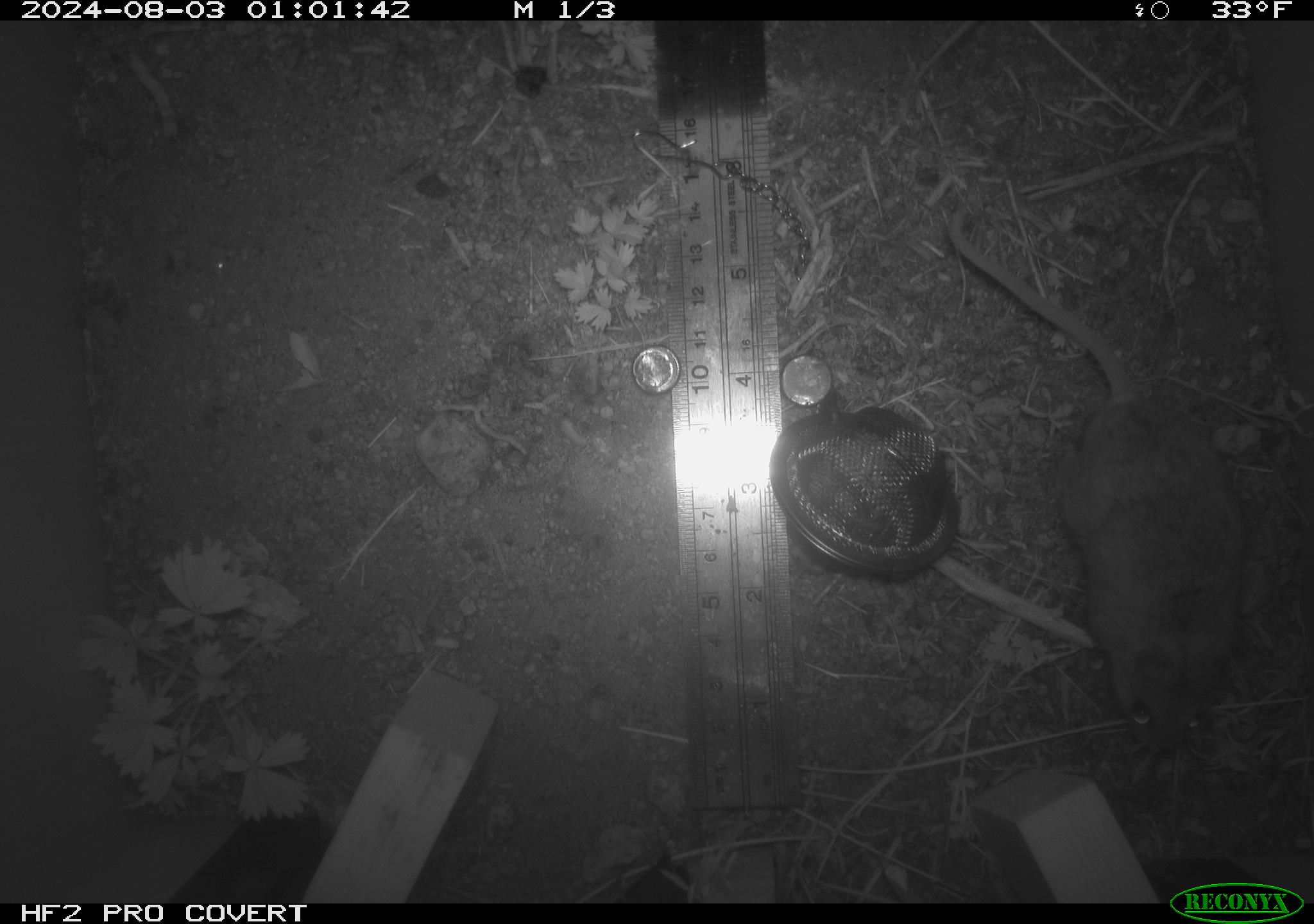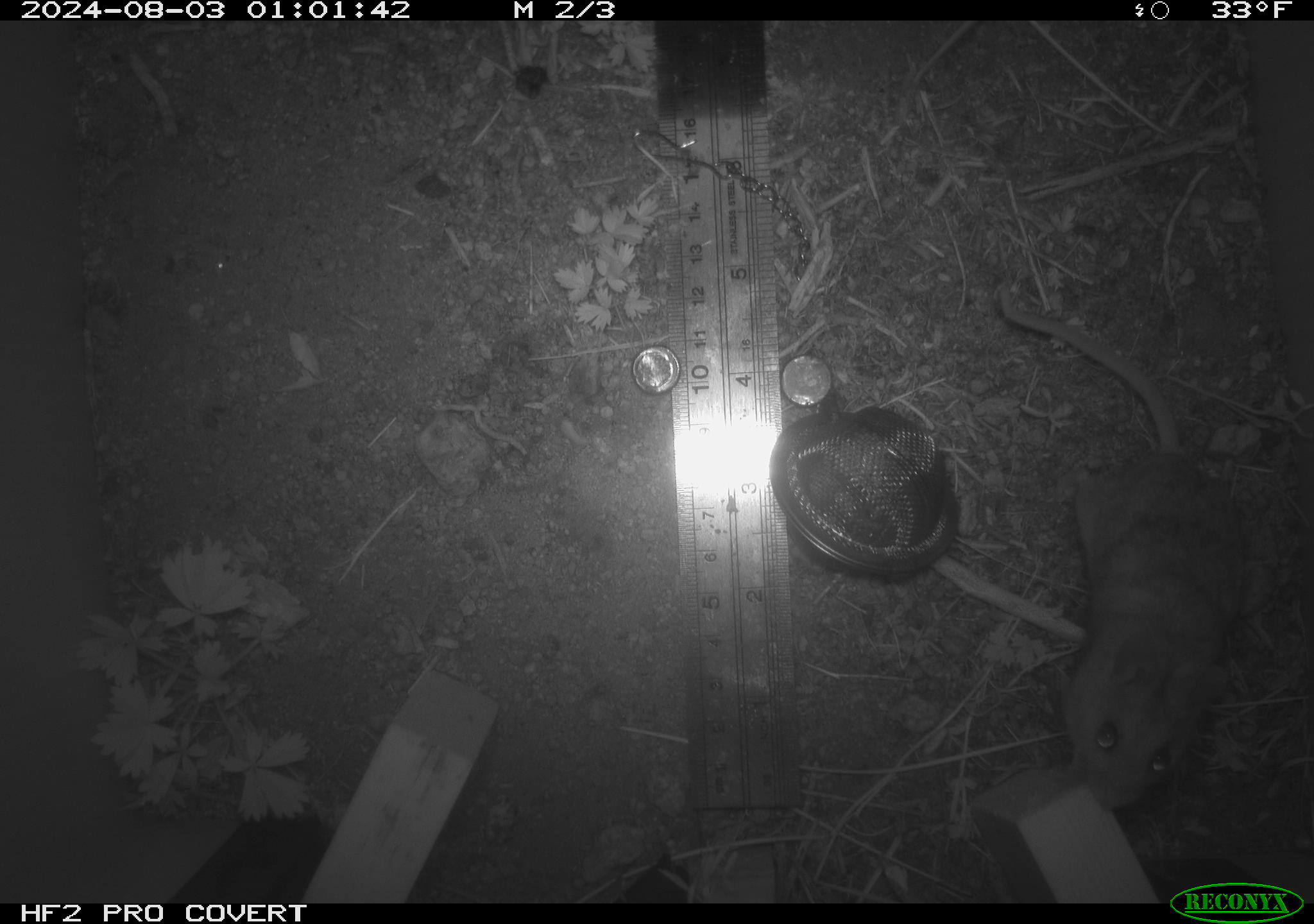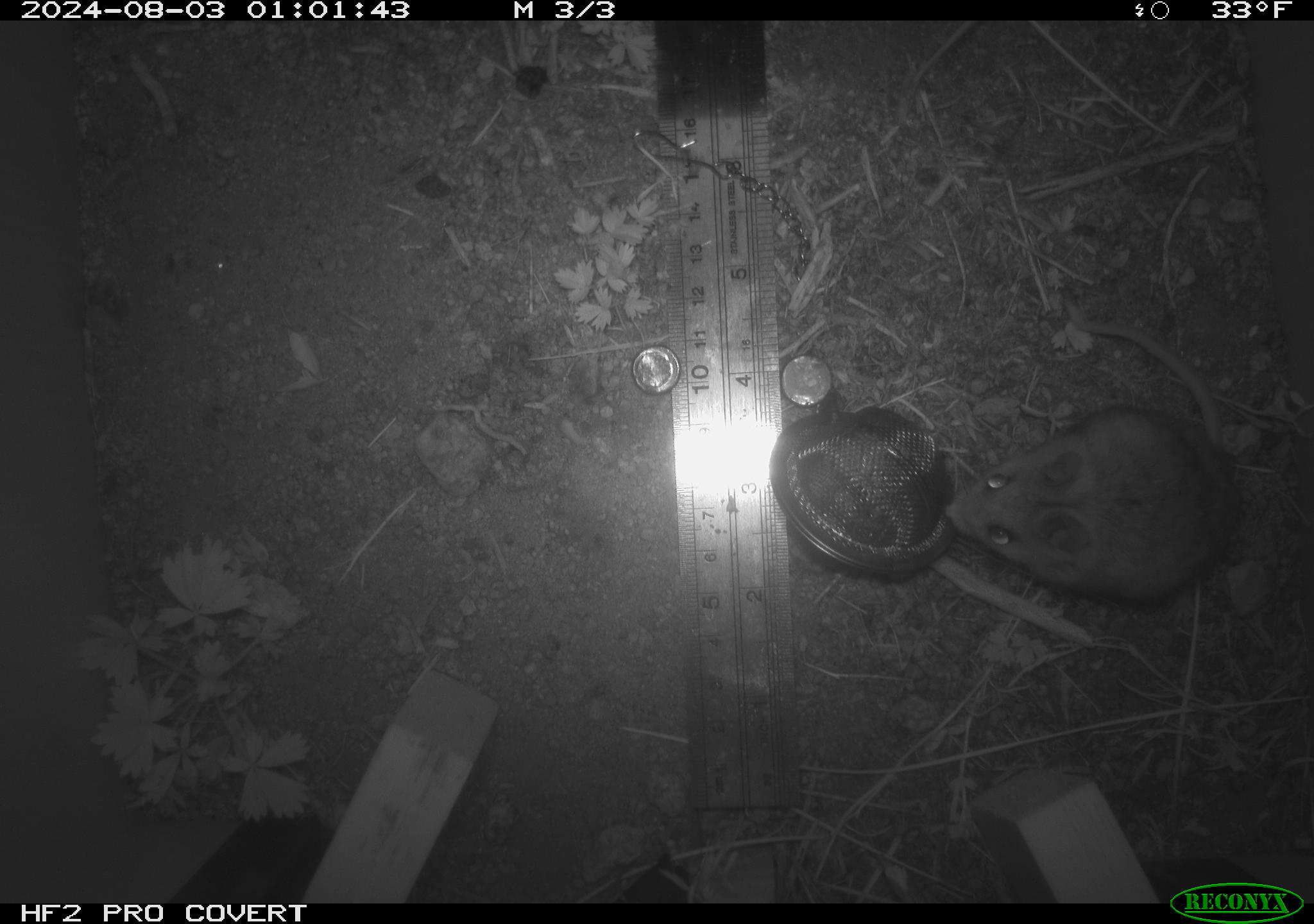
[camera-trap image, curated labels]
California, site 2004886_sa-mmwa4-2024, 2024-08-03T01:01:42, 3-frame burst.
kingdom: Animalia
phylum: Chordata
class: Mammalia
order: Rodentia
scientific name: Rodentia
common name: mouse species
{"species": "mouse species (Rodentia)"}